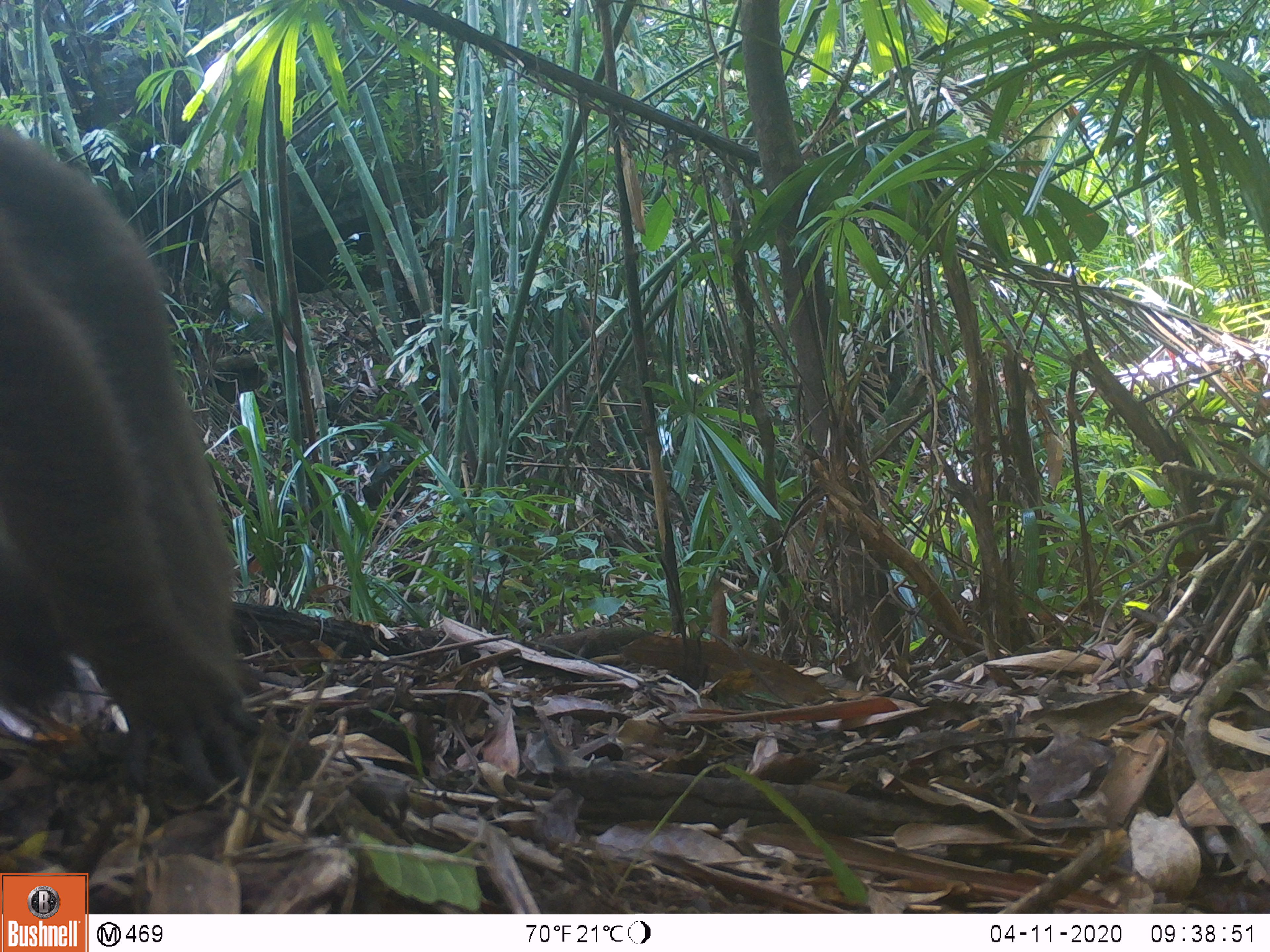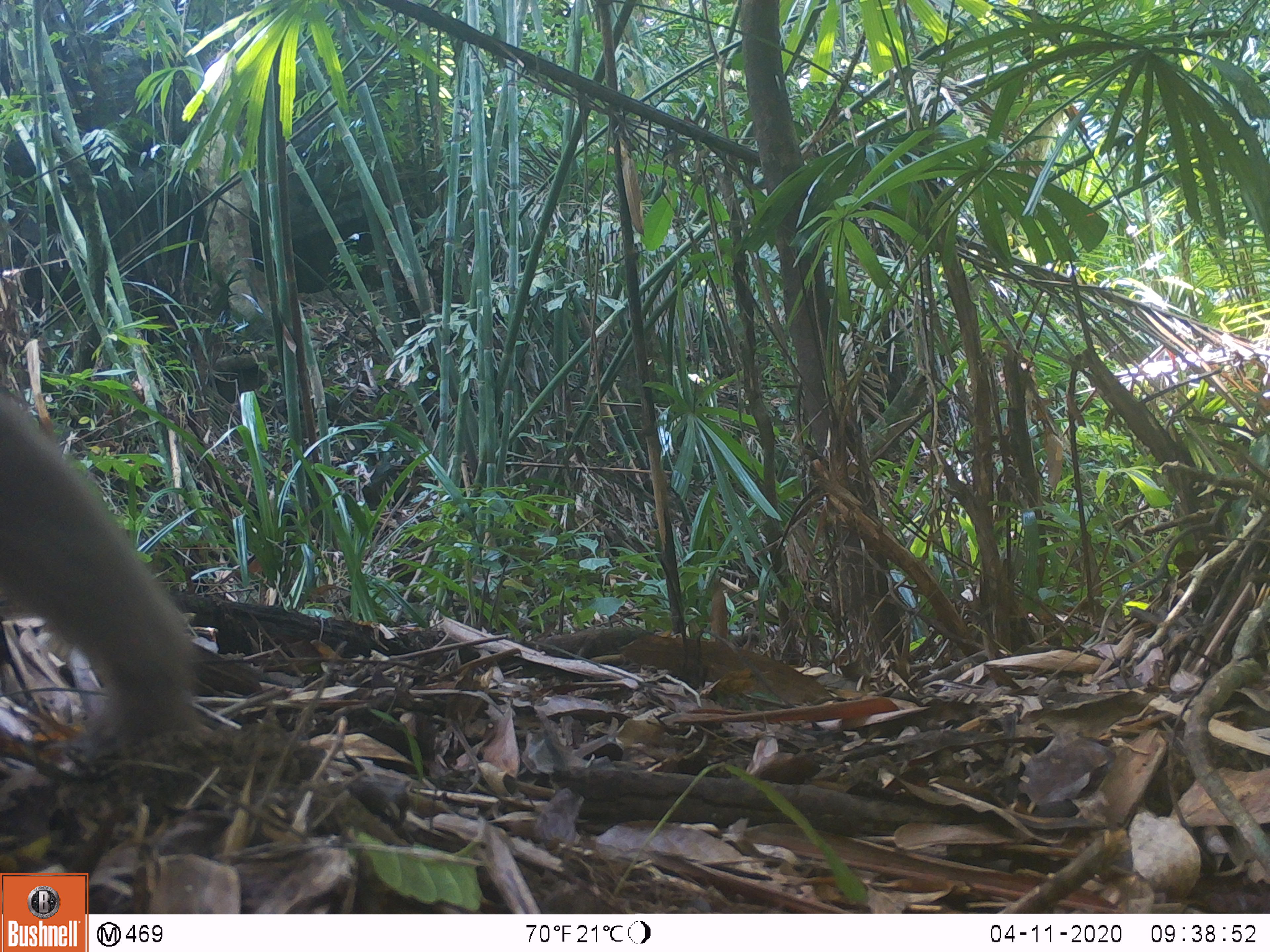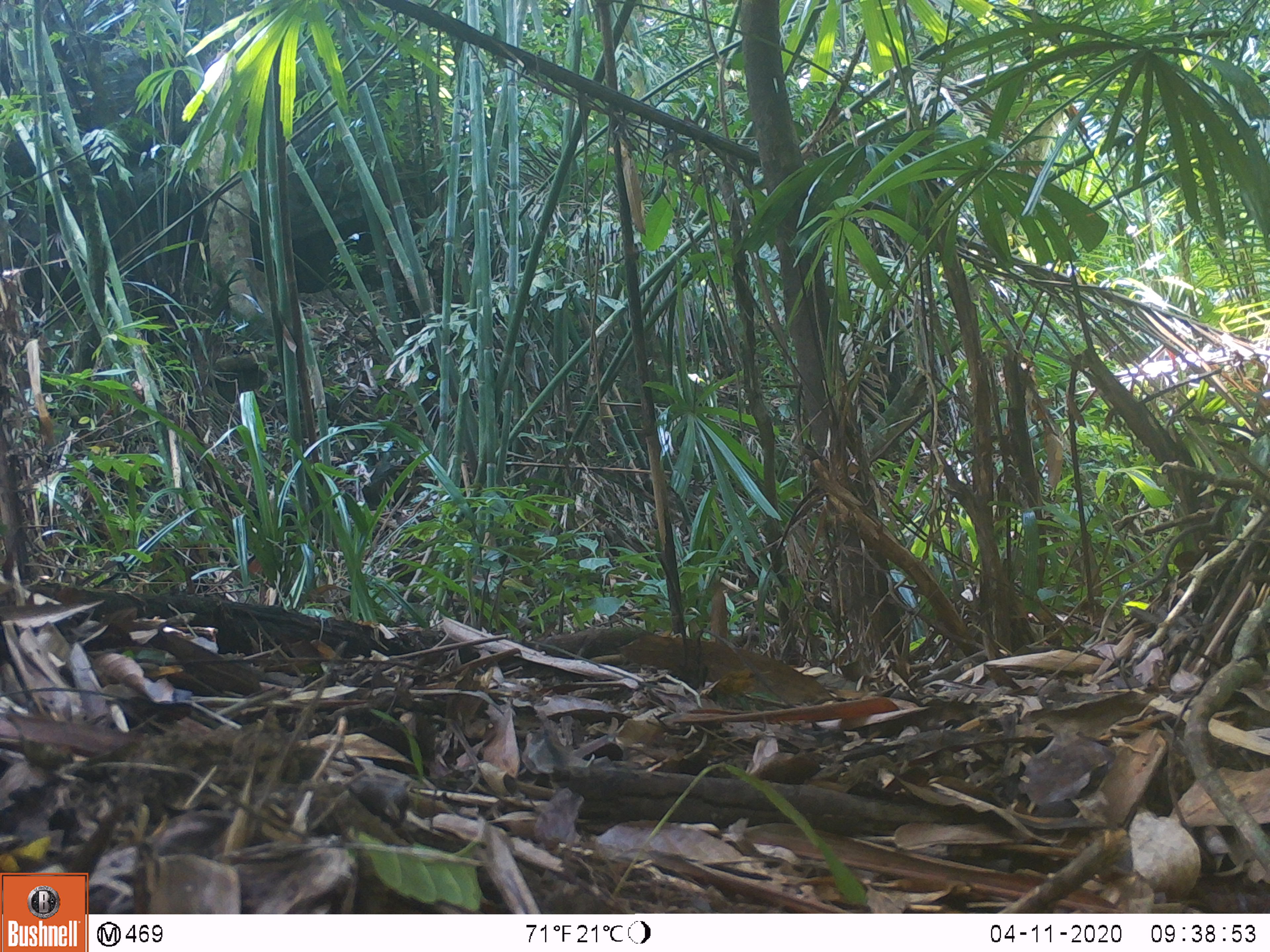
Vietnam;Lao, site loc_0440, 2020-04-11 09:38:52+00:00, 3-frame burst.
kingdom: Animalia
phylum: Chordata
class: Mammalia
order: Primates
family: Cercopithecidae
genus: Macaca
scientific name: Macaca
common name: macaques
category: assam or rhesus macaque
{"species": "assam or rhesus macaque (macaques) (Macaca)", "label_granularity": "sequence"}